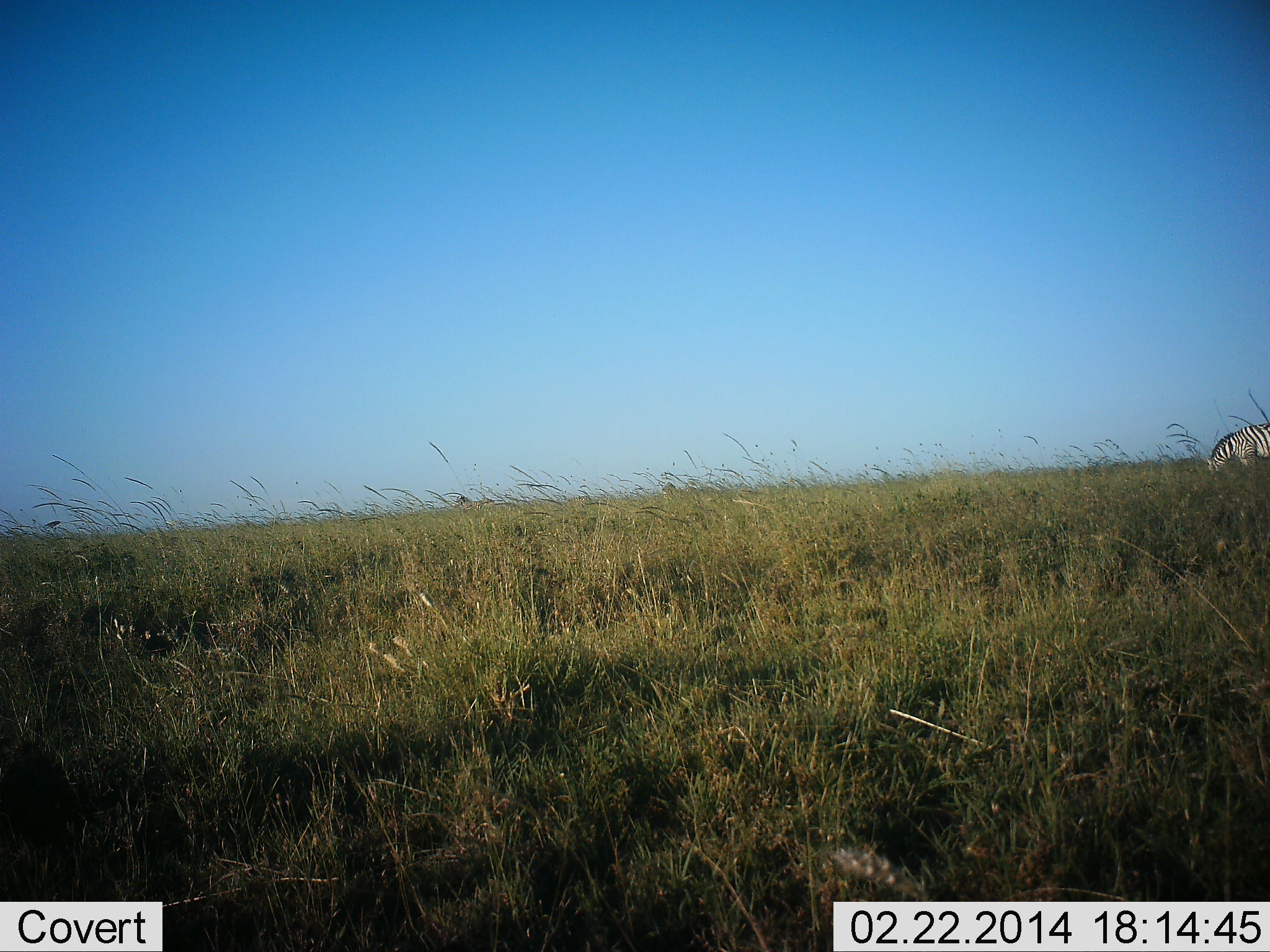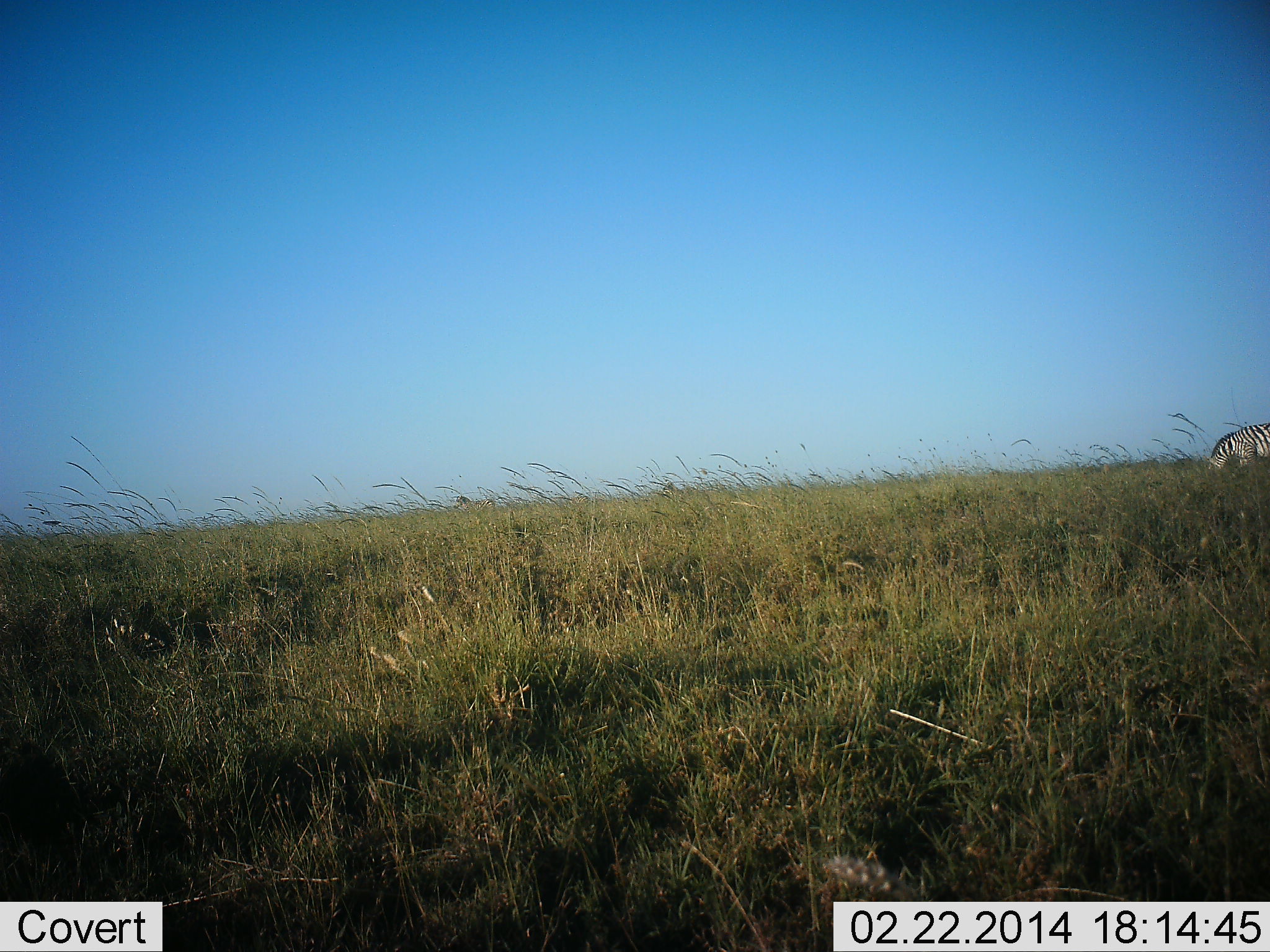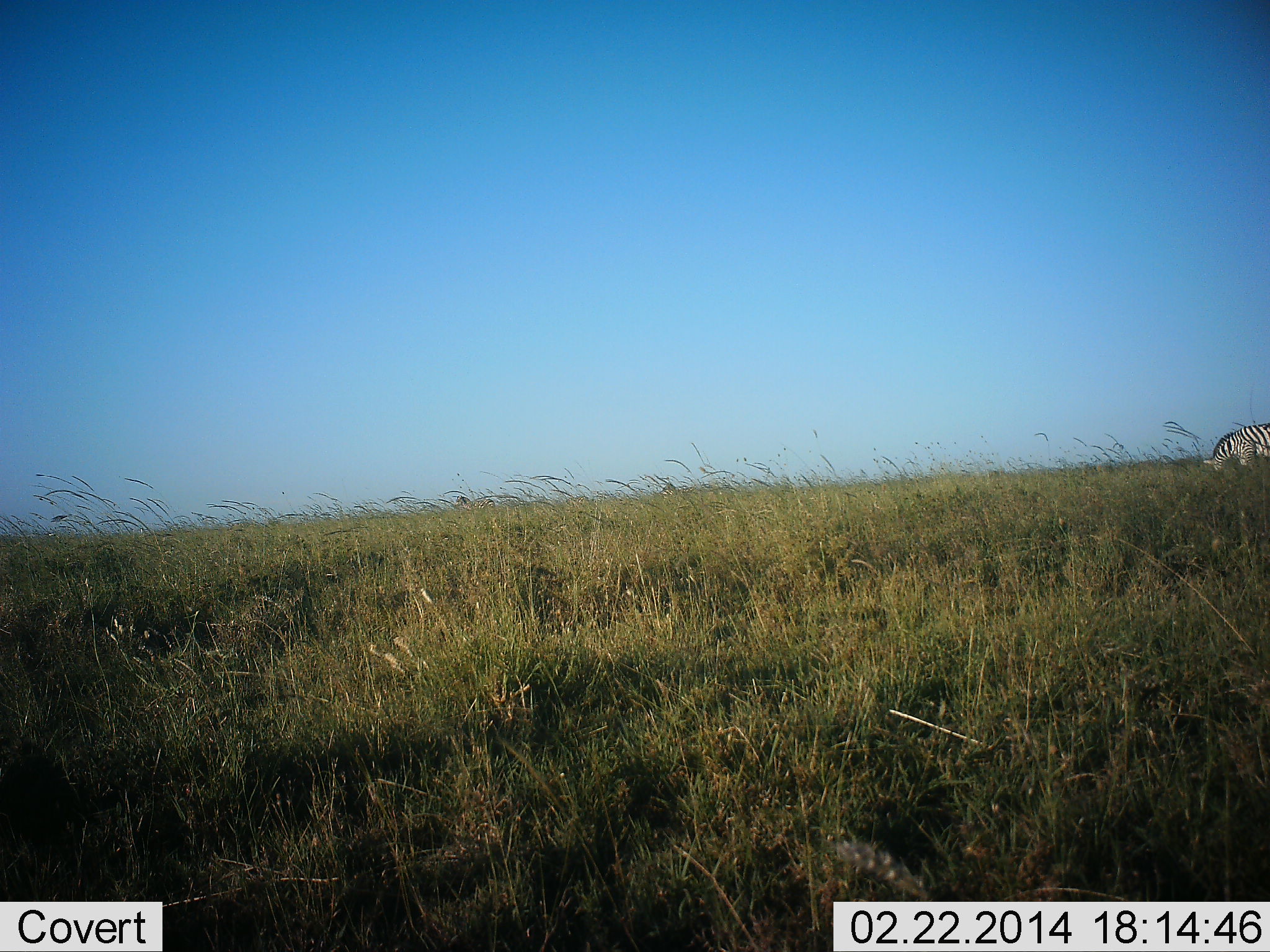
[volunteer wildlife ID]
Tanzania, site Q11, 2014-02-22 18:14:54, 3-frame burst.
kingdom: Animalia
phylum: Chordata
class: Mammalia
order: Perissodactyla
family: Equidae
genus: Equus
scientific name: Equus quagga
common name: plains zebra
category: zebra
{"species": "zebra (plains zebra) (Equus quagga)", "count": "1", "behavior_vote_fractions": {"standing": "60%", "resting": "0%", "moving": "0%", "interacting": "0%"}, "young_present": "0%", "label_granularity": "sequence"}